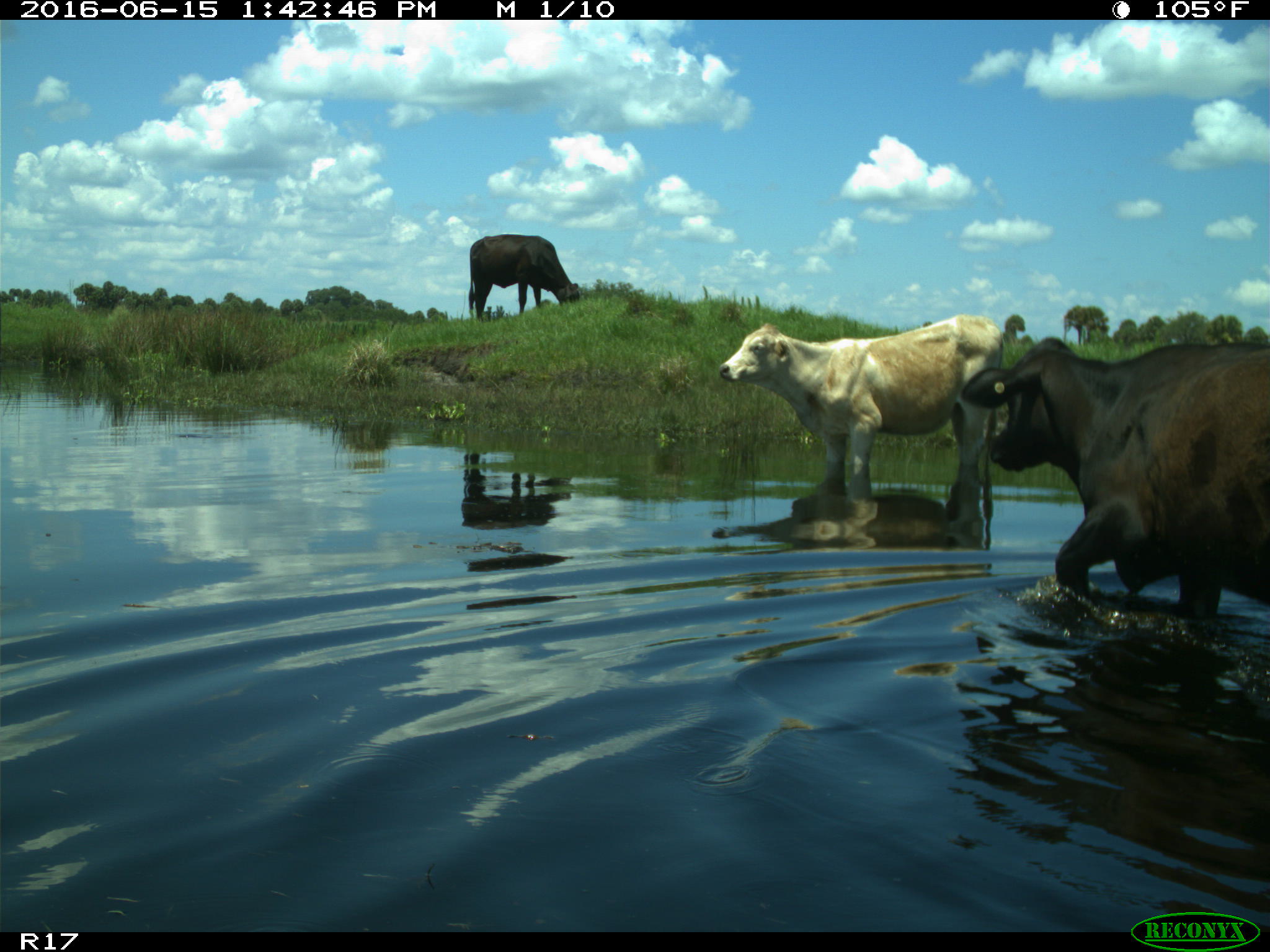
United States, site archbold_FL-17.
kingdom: Animalia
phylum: Chordata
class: Mammalia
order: Artiodactyla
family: Bovidae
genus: Bos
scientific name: Bos taurus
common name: domestic cow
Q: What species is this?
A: Bos taurus (domestic cow).